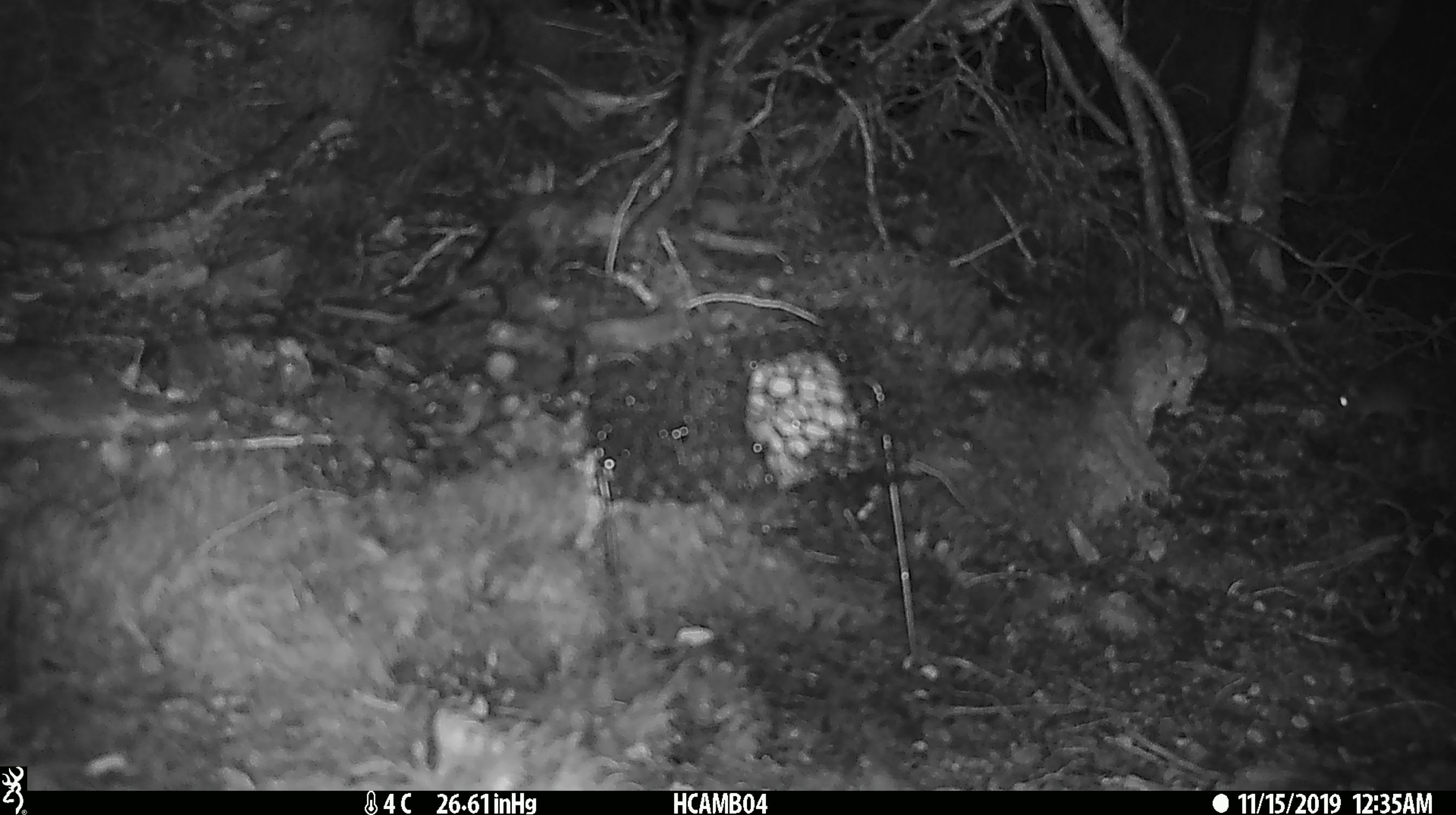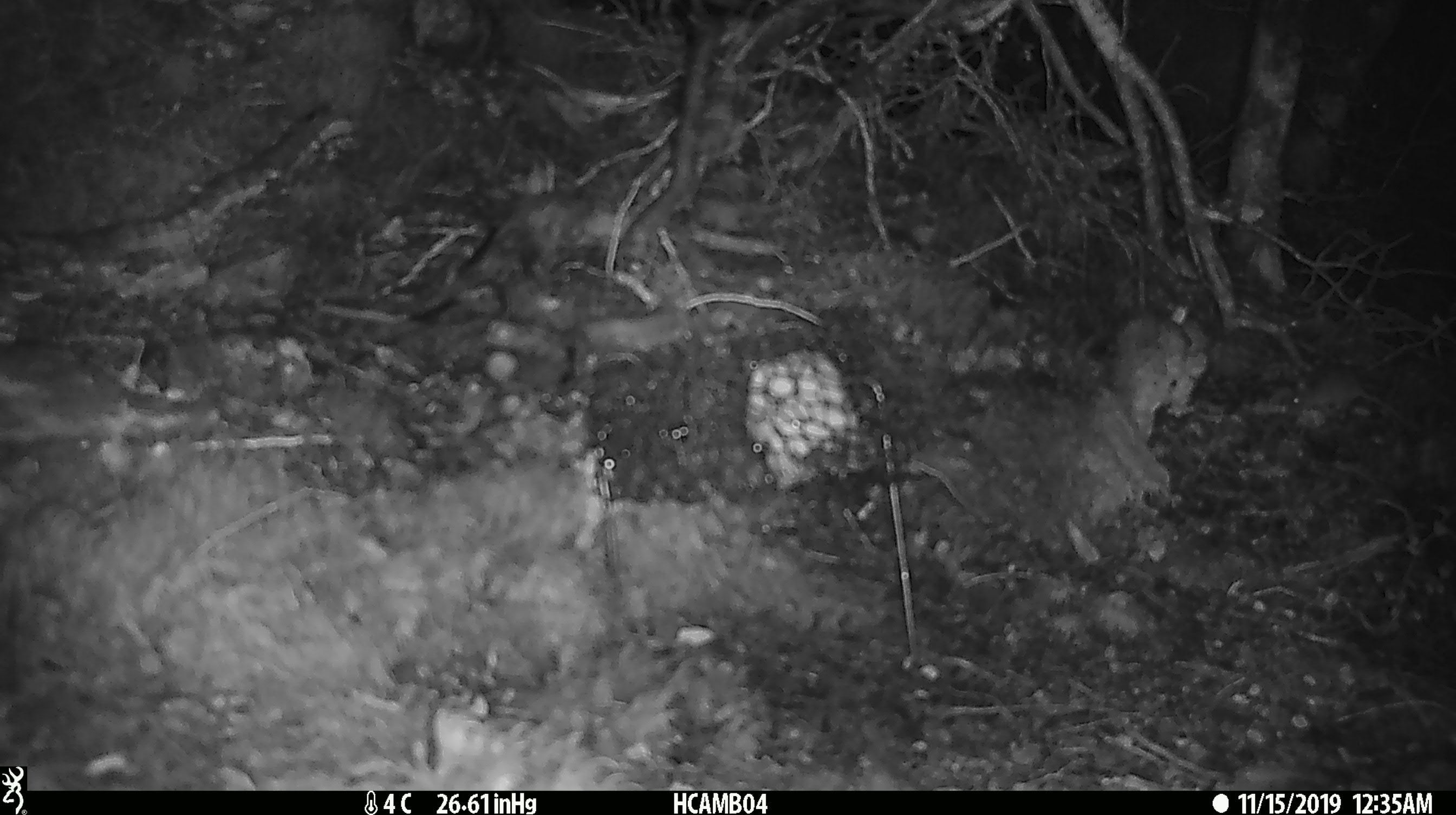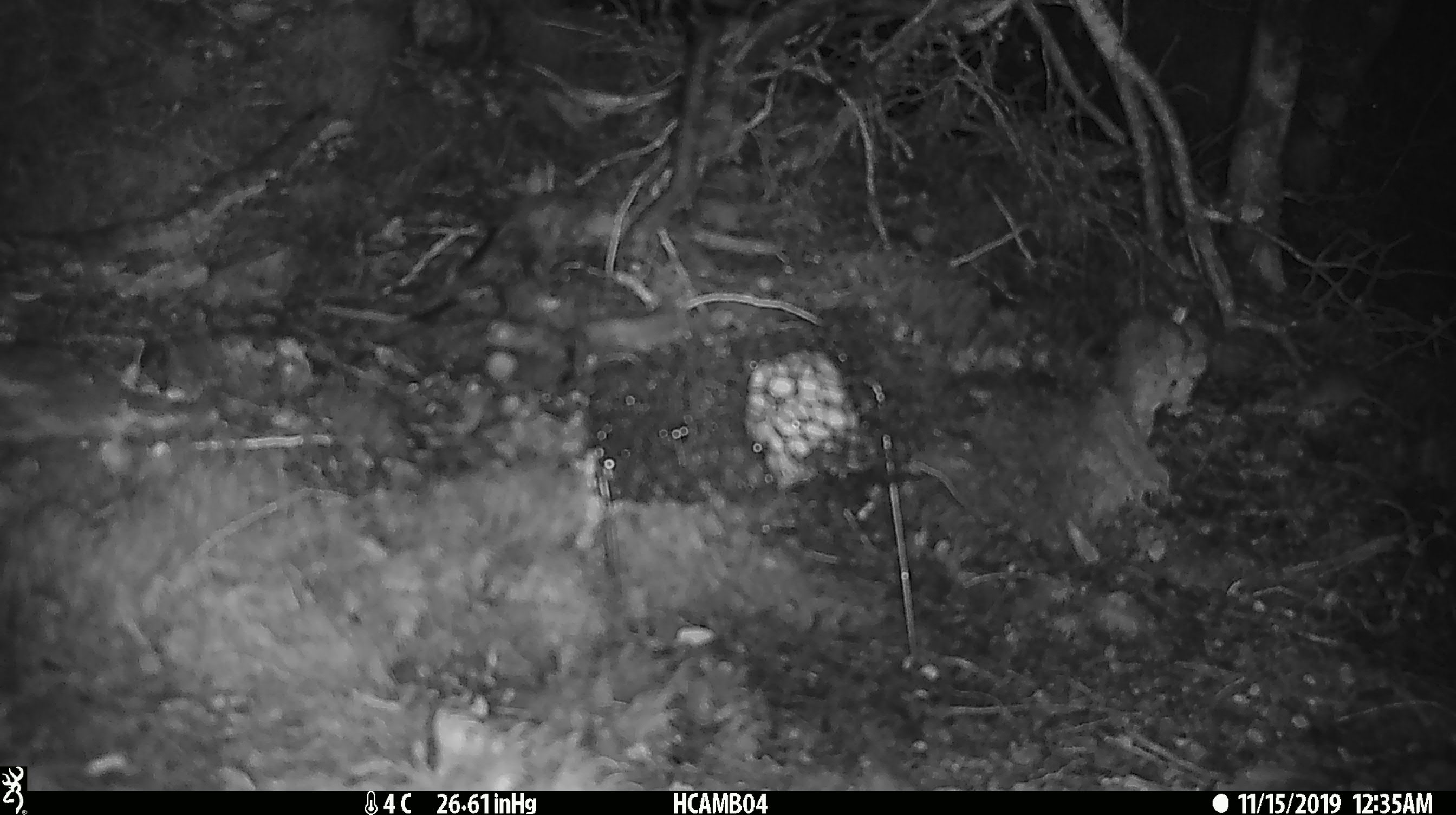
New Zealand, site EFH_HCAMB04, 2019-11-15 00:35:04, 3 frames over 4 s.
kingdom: Animalia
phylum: Chordata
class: Mammalia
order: Rodentia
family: Muridae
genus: Mus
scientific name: Mus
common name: mouse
Mouse (Mus).